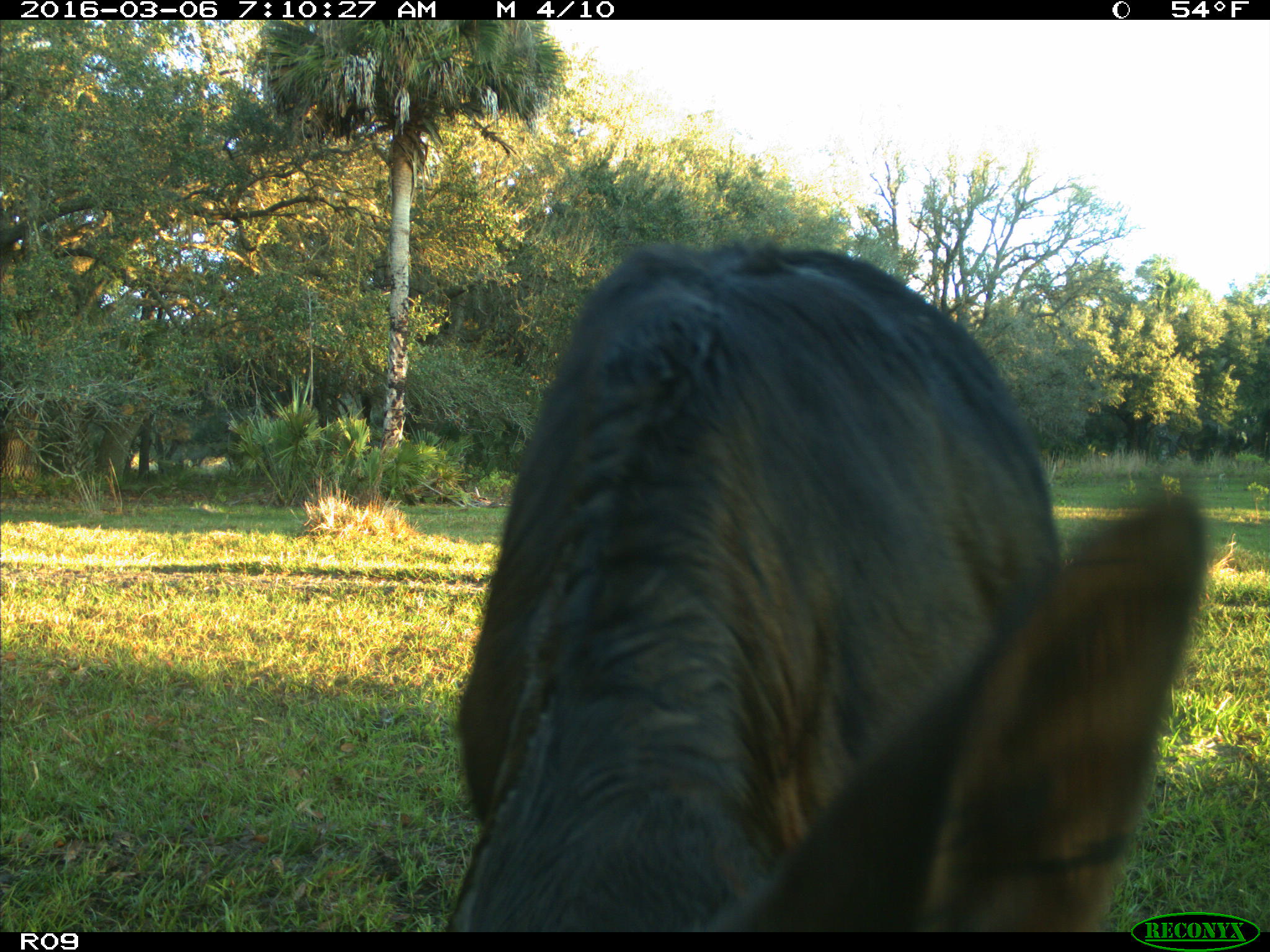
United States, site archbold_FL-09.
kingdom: Animalia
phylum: Chordata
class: Mammalia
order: Artiodactyla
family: Bovidae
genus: Bos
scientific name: Bos taurus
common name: domestic cow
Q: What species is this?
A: Bos taurus (domestic cow).